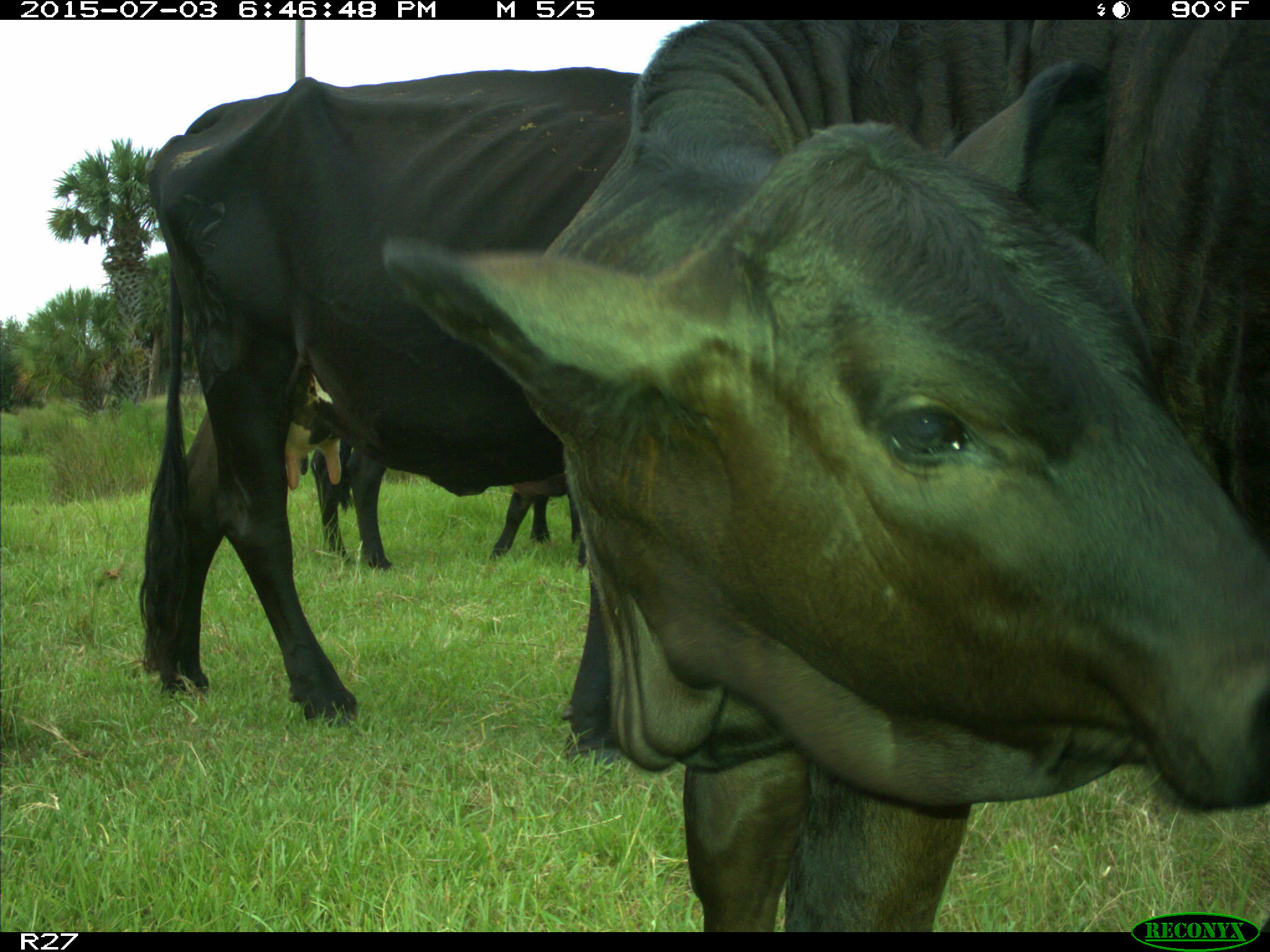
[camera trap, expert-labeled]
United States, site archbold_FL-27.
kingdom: Animalia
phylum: Chordata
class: Mammalia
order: Artiodactyla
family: Bovidae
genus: Bos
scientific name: Bos taurus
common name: domestic cow